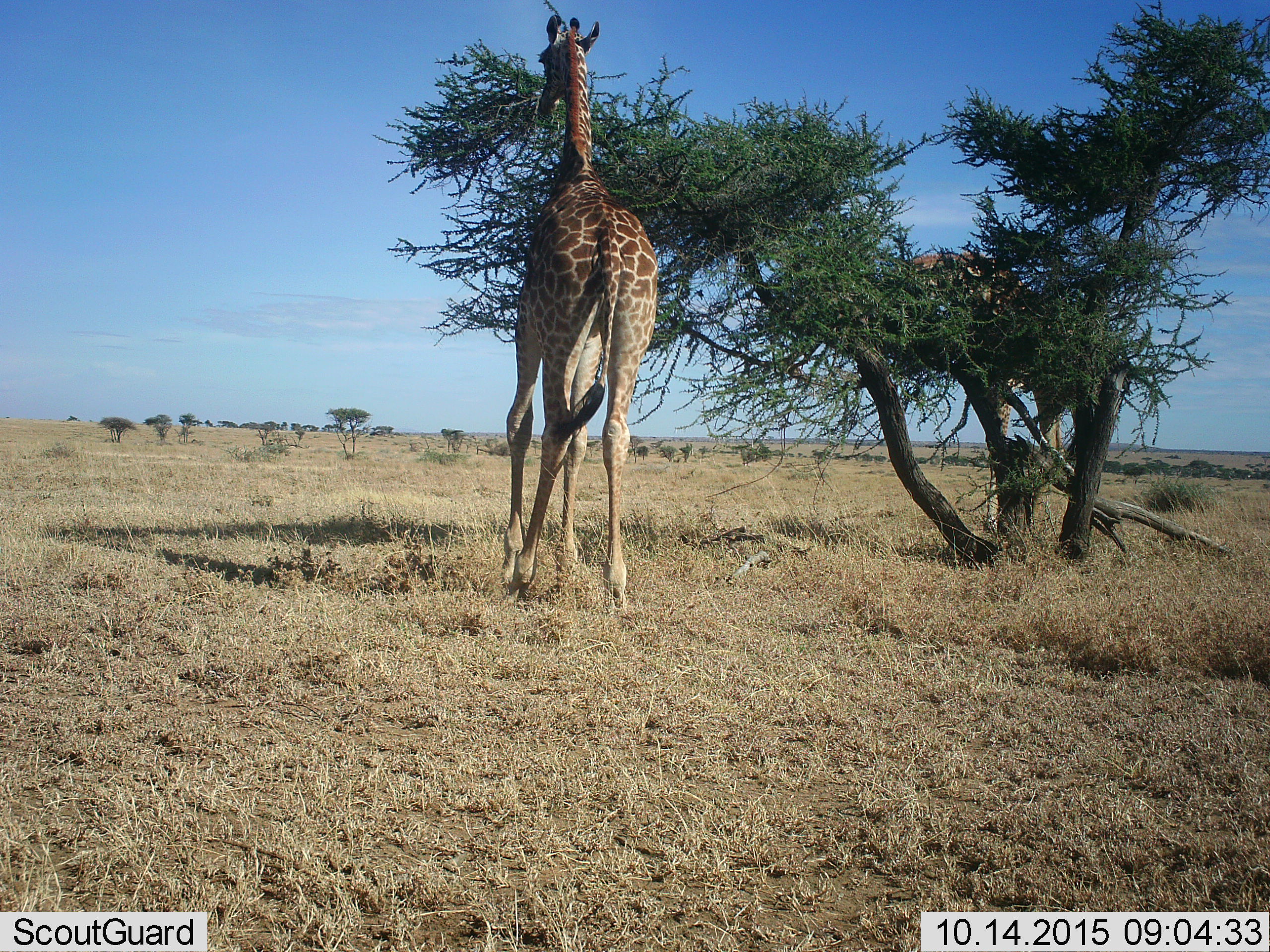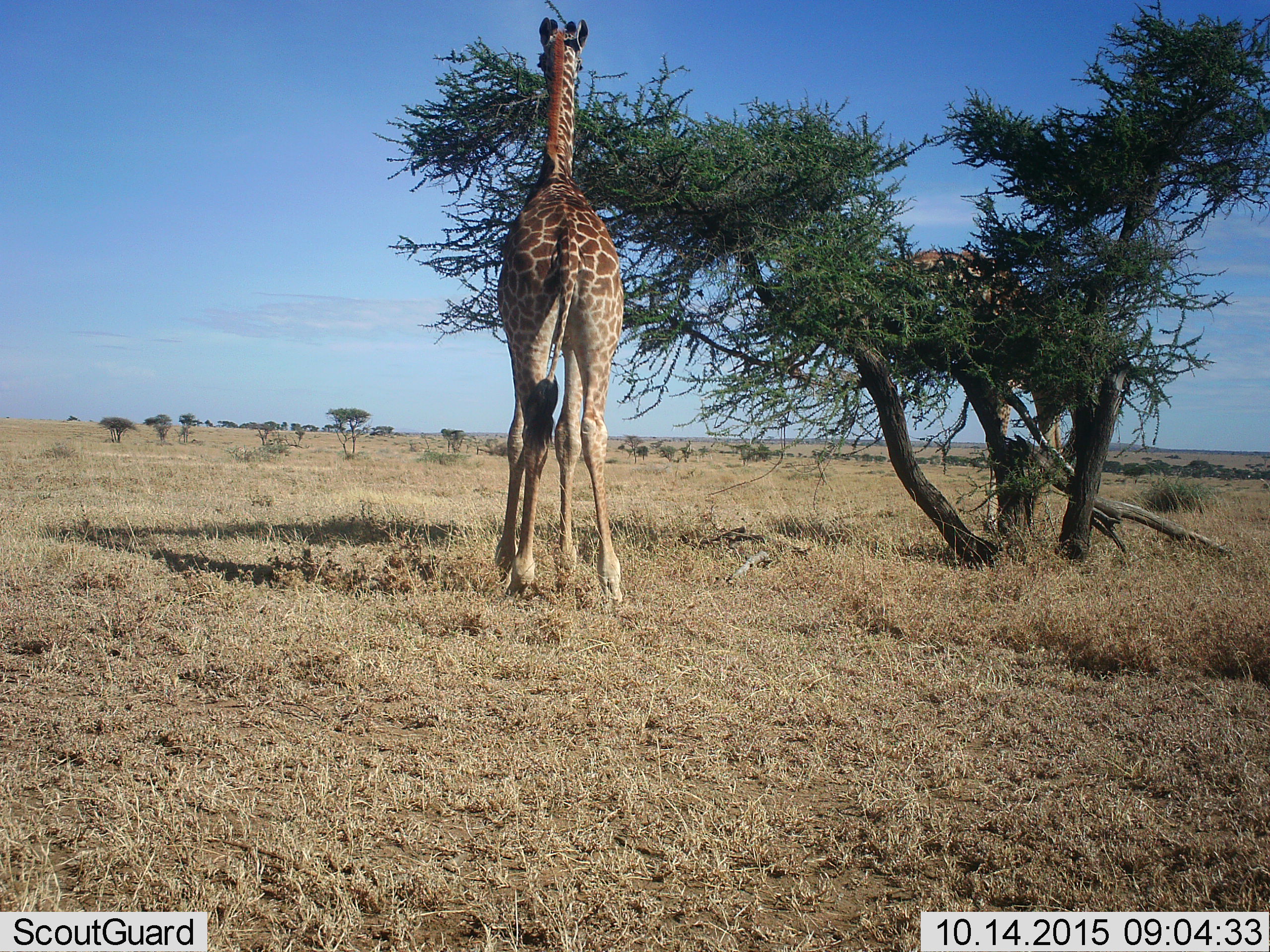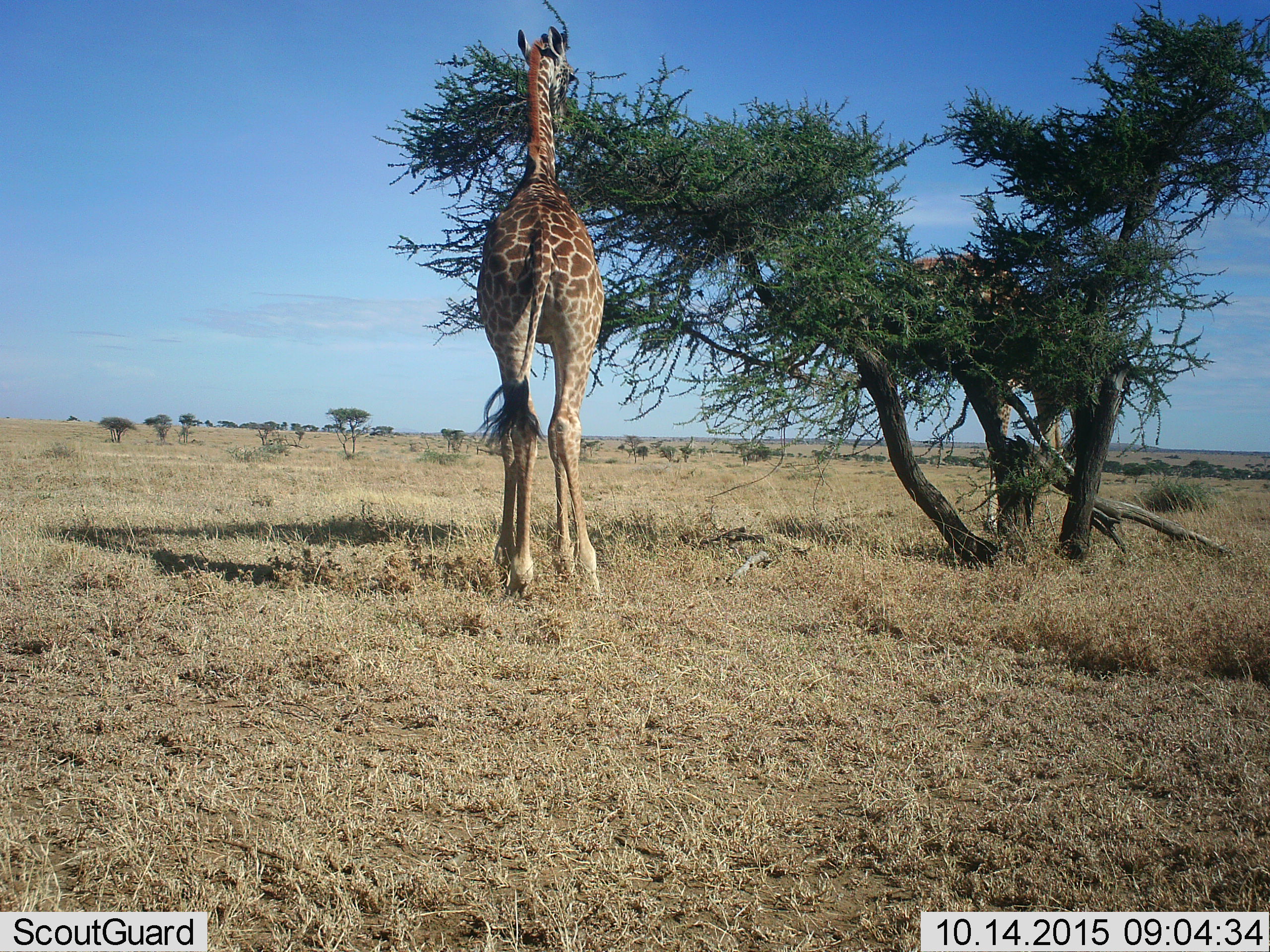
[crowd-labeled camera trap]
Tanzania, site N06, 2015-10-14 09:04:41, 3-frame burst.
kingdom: Animalia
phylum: Chordata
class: Mammalia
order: Artiodactyla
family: Giraffidae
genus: Giraffa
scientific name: Giraffa camelopardalis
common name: giraffe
Giraffe (Giraffa camelopardalis), count 2. Behavior (volunteer vote fractions): standing 56%, resting 0%, moving 11%, interacting 0%. Young present (vote fraction): 11%. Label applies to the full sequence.